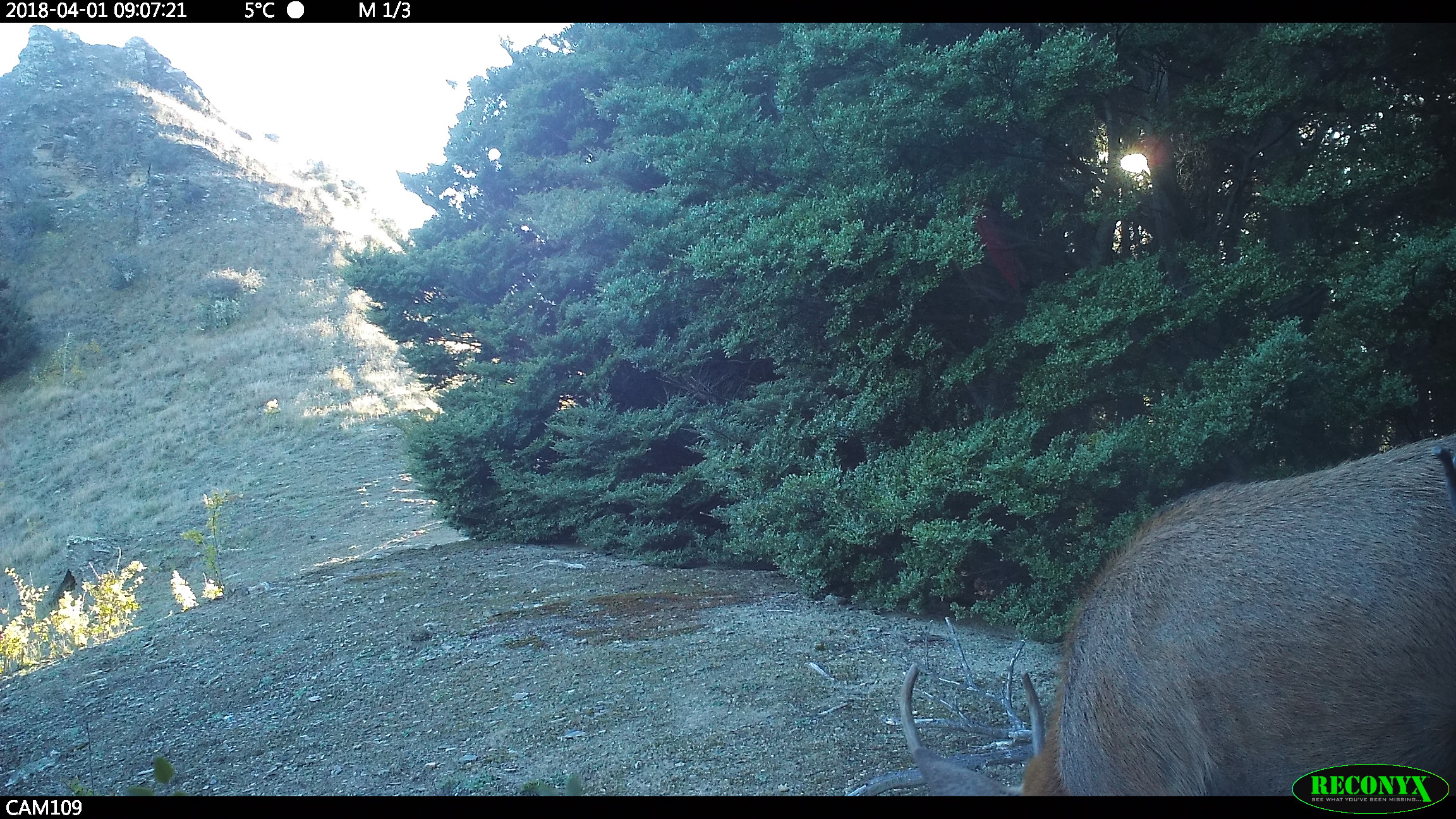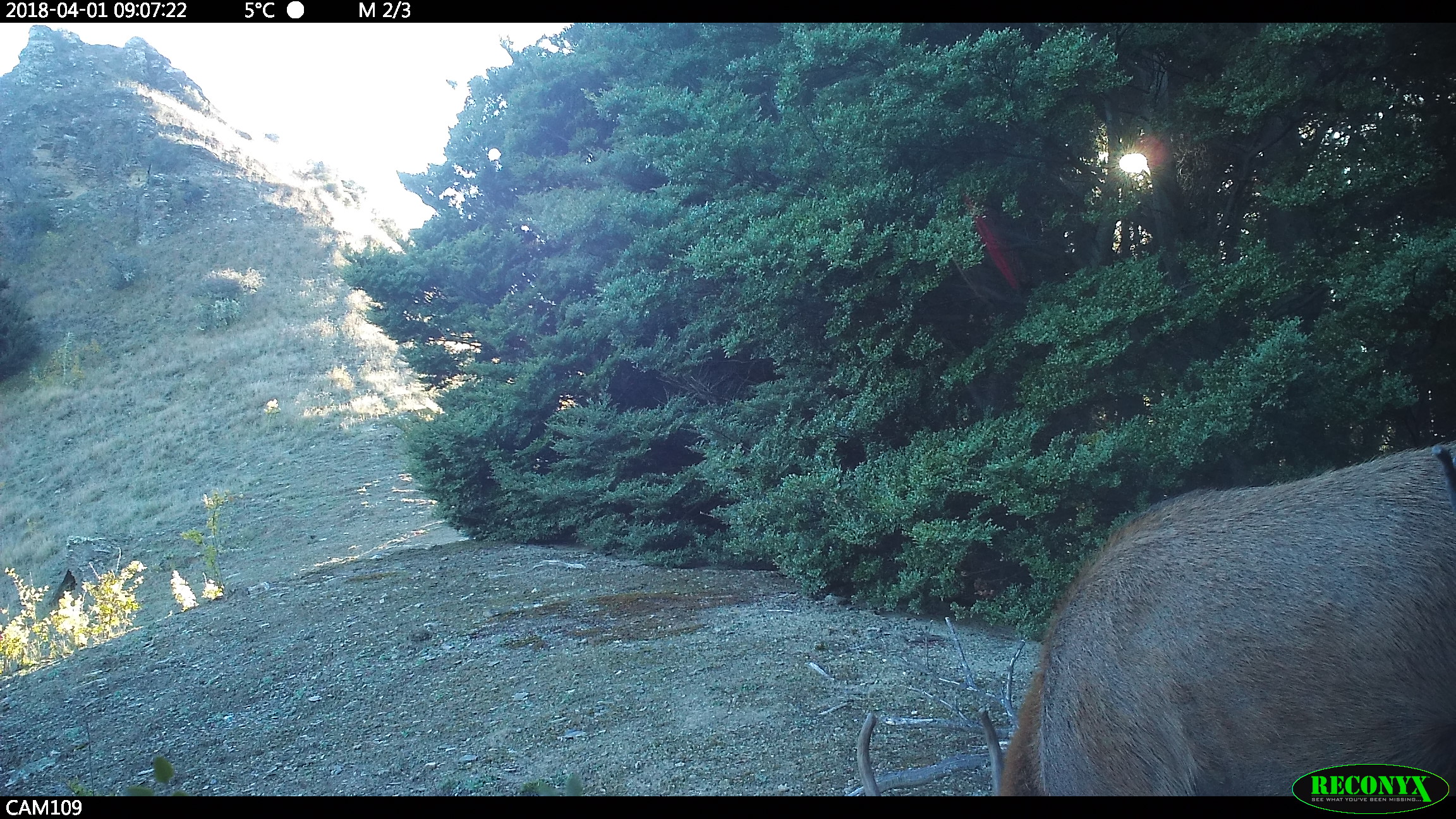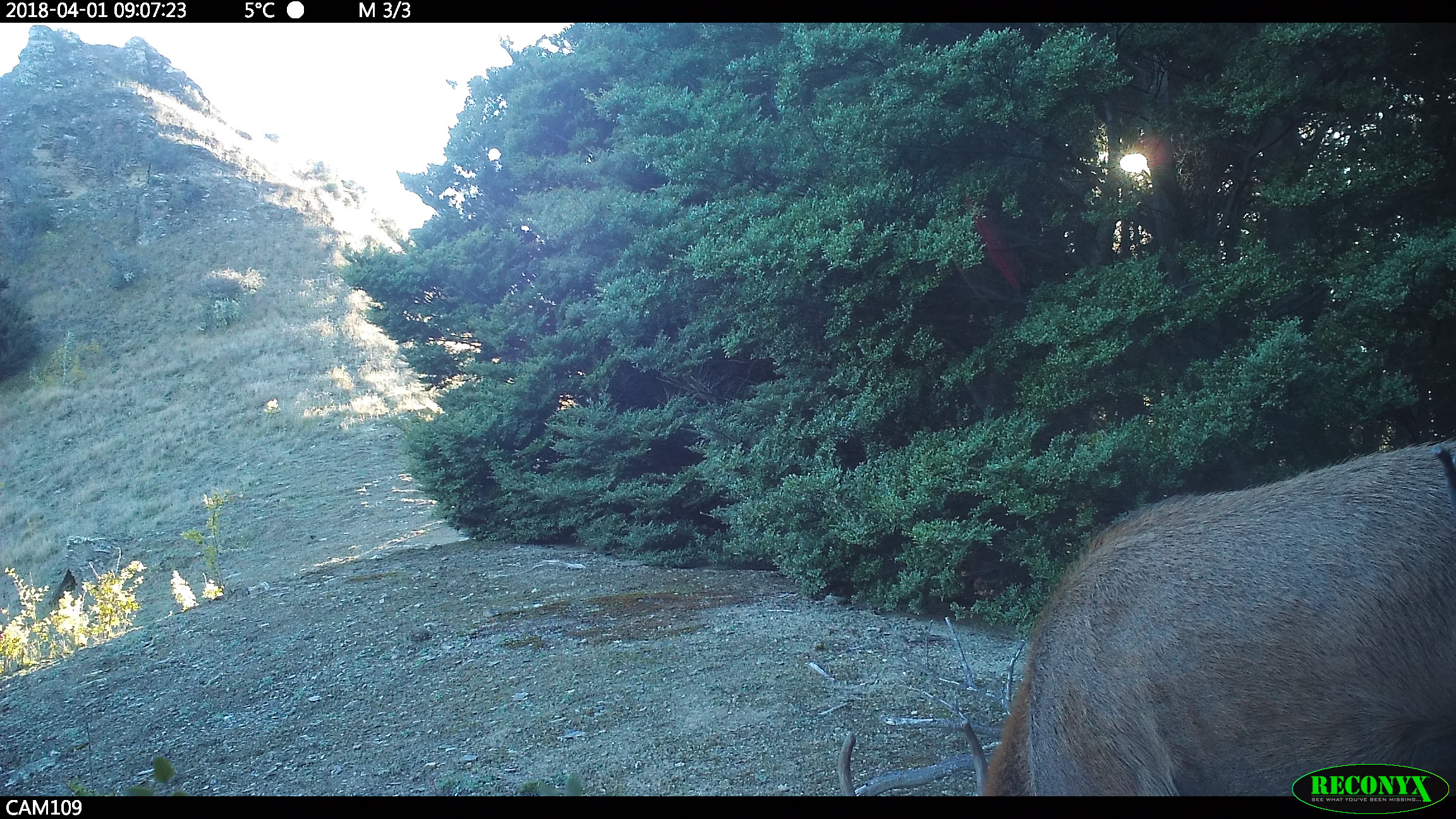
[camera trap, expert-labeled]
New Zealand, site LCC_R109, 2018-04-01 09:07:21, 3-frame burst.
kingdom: Animalia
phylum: Chordata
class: Mammalia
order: Artiodactyla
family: Cervidae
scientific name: Cervidae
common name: deer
Deer (Cervidae).